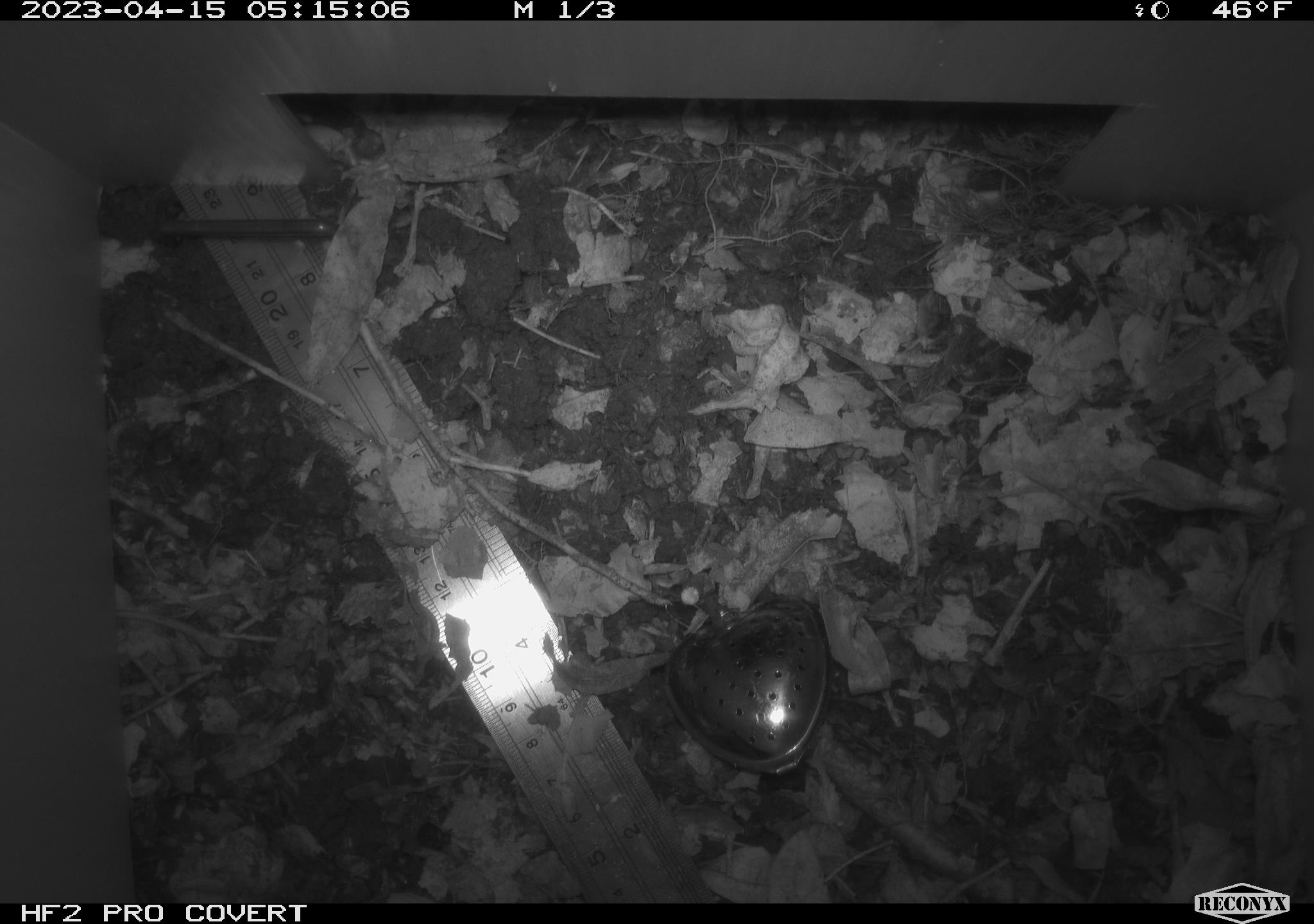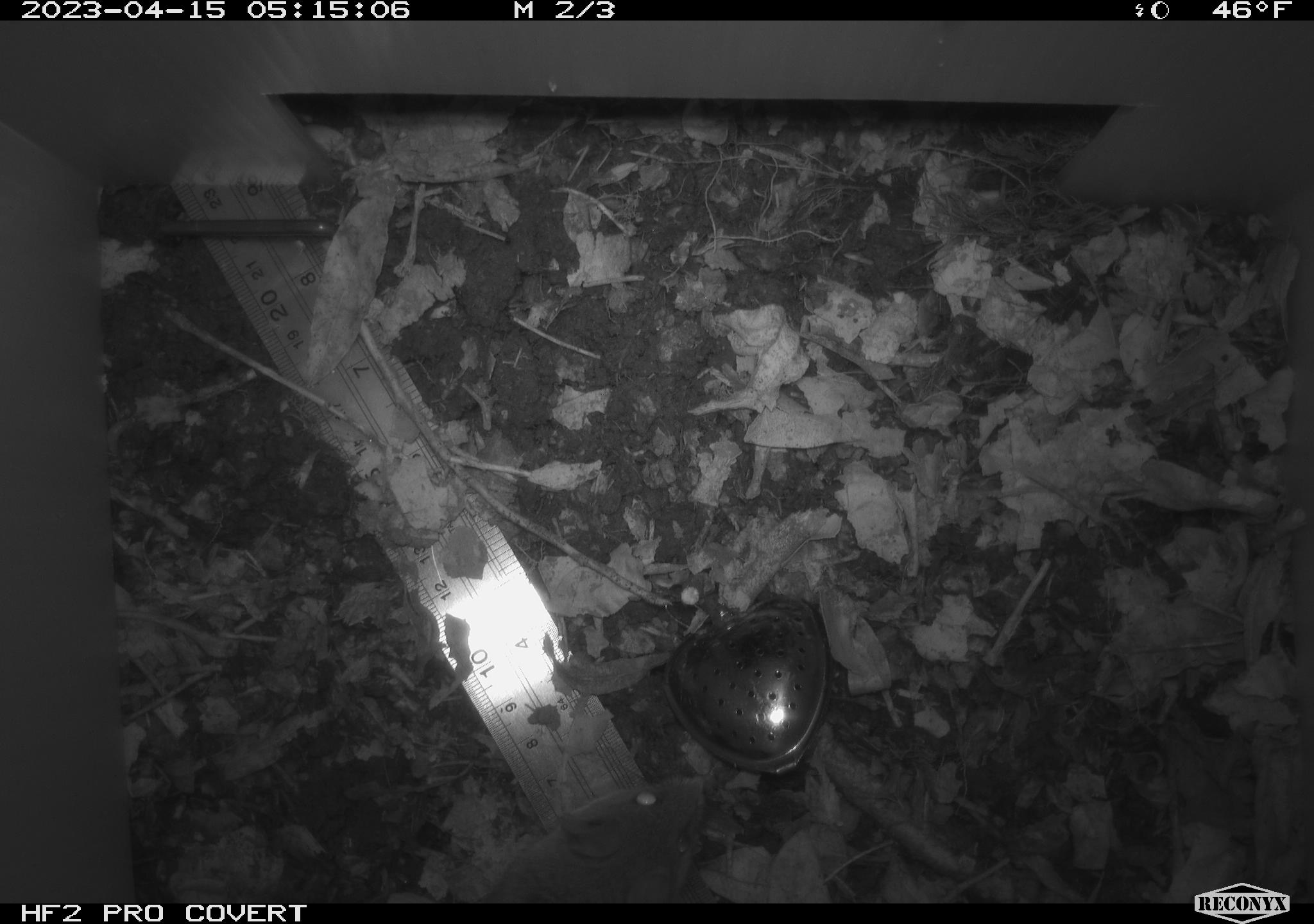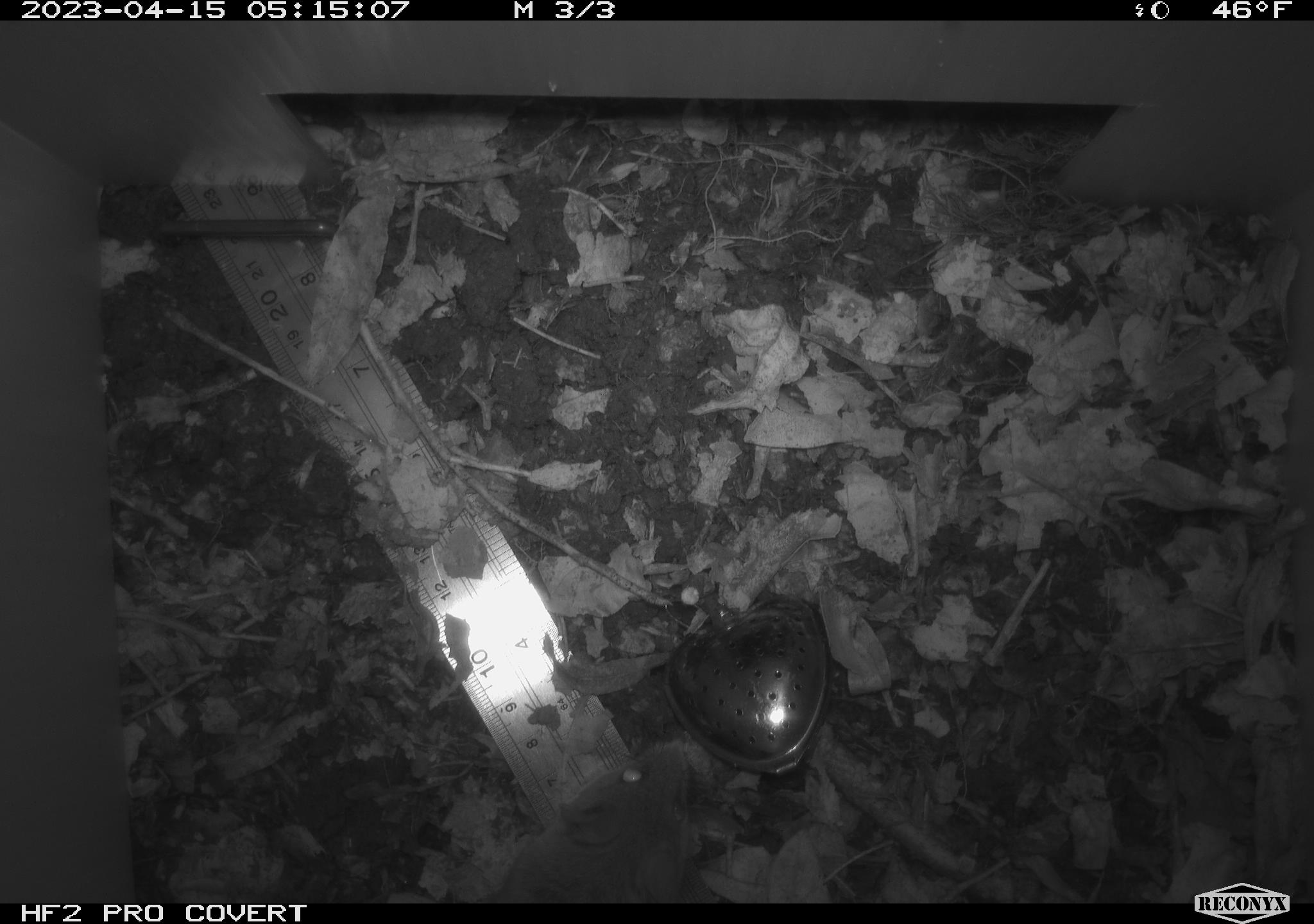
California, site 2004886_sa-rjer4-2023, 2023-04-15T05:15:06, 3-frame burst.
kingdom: Animalia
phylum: Chordata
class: Mammalia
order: Rodentia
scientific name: Rodentia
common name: mouse species